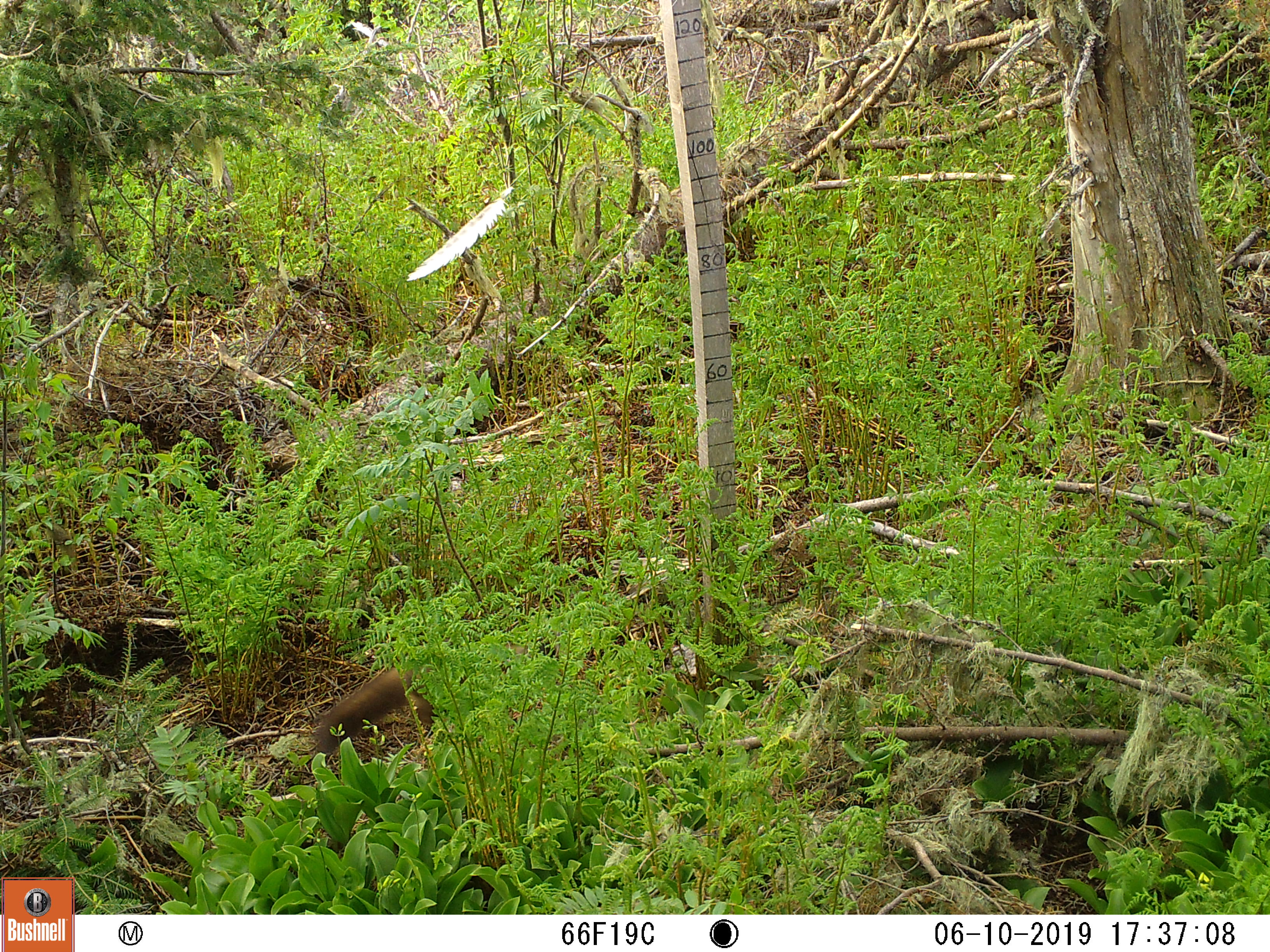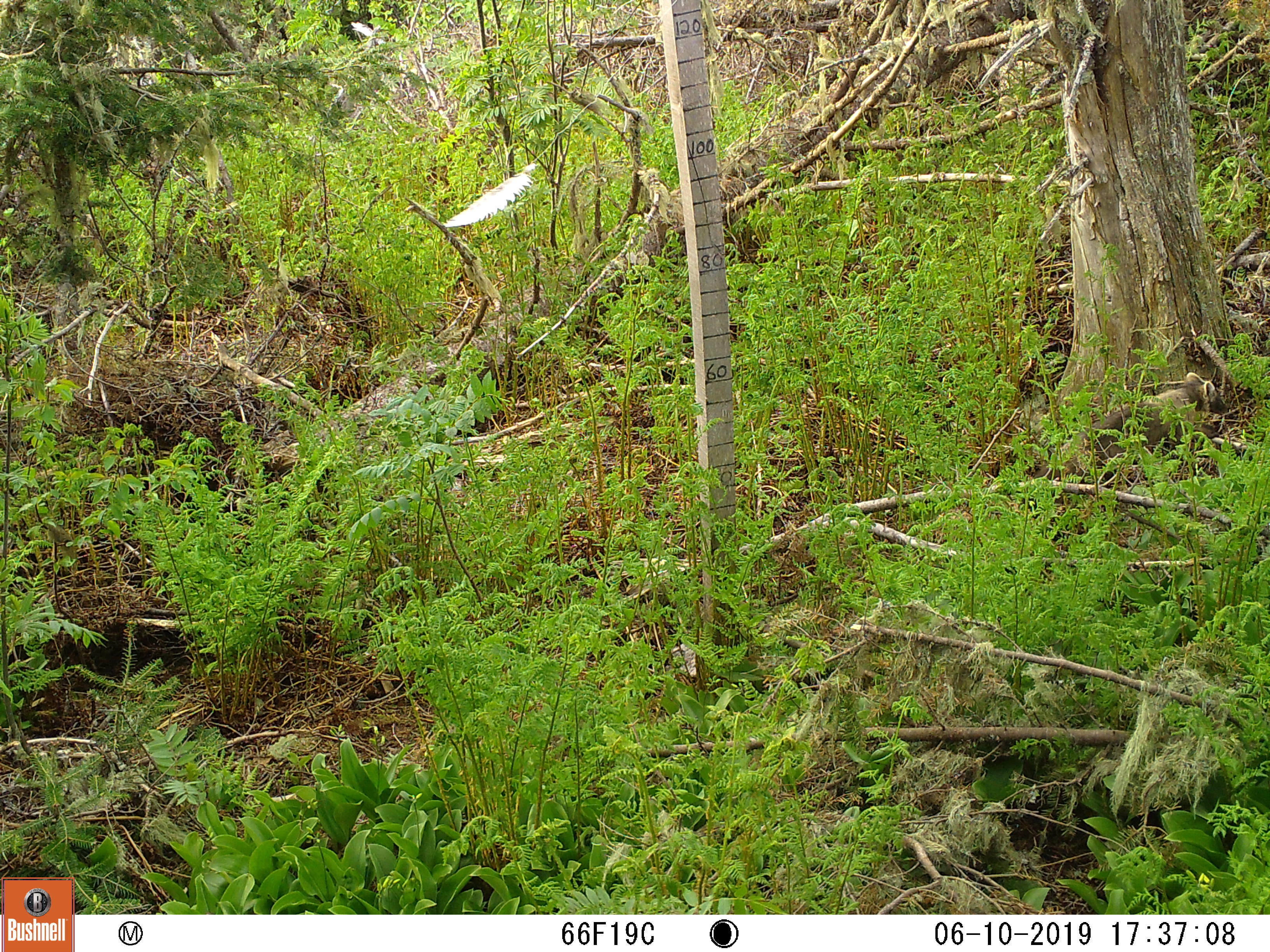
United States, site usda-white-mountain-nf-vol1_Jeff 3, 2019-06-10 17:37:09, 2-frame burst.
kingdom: Animalia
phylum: Chordata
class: Mammalia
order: Carnivora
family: Mustelidae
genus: Pekania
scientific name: Pekania pennanti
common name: fisher